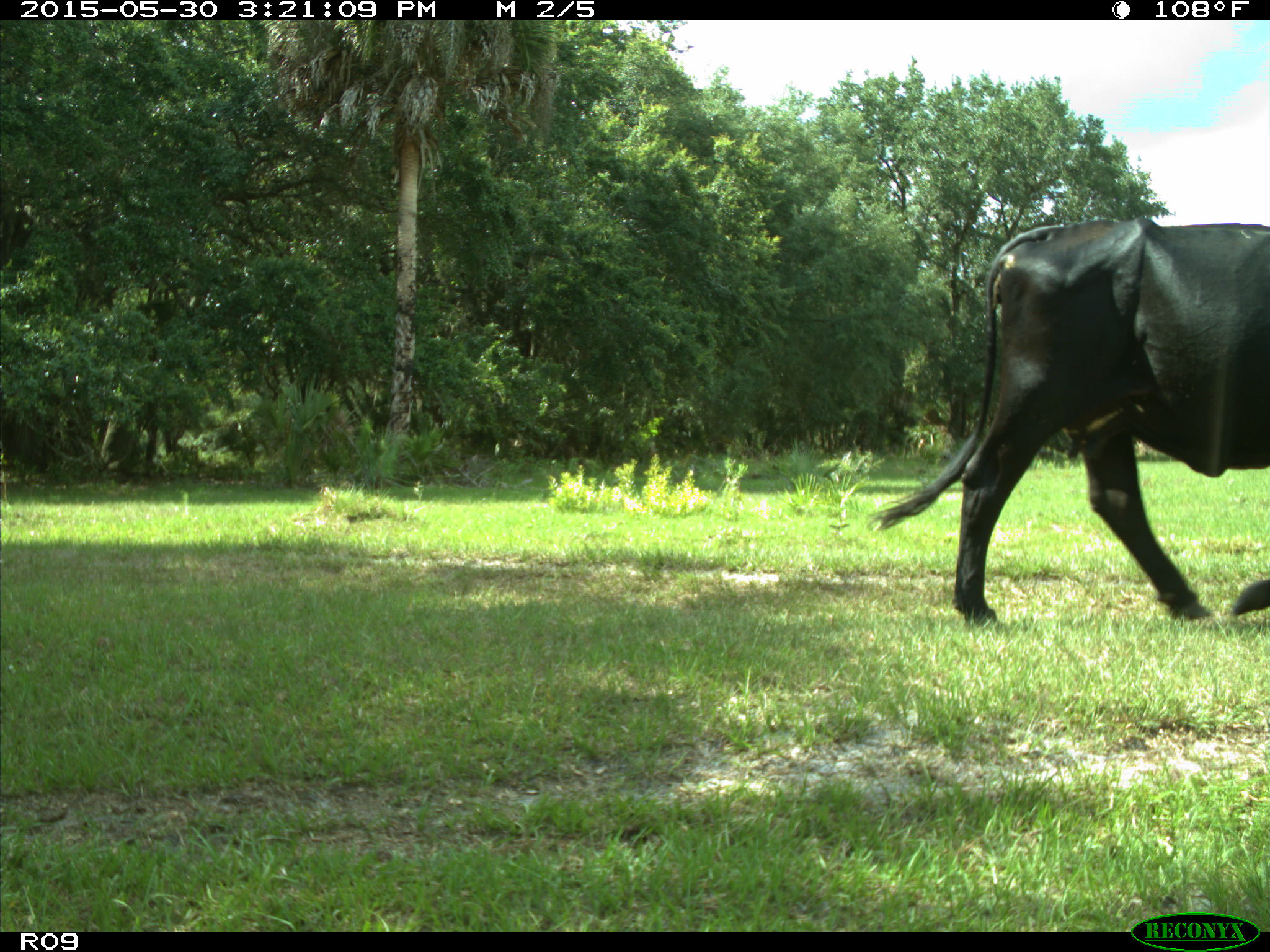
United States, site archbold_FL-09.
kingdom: Animalia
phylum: Chordata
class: Mammalia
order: Artiodactyla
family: Bovidae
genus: Bos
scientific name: Bos taurus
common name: domestic cow